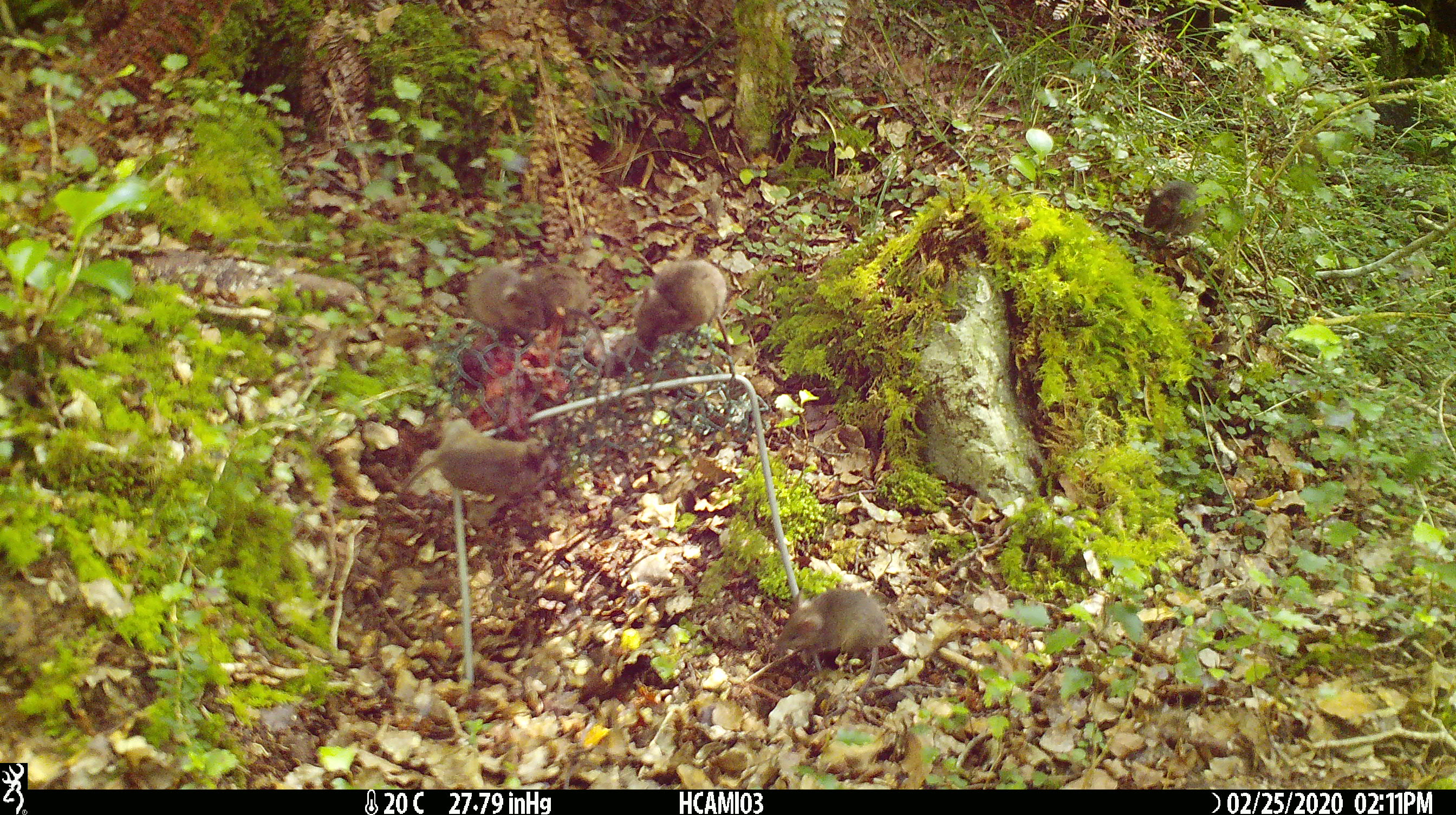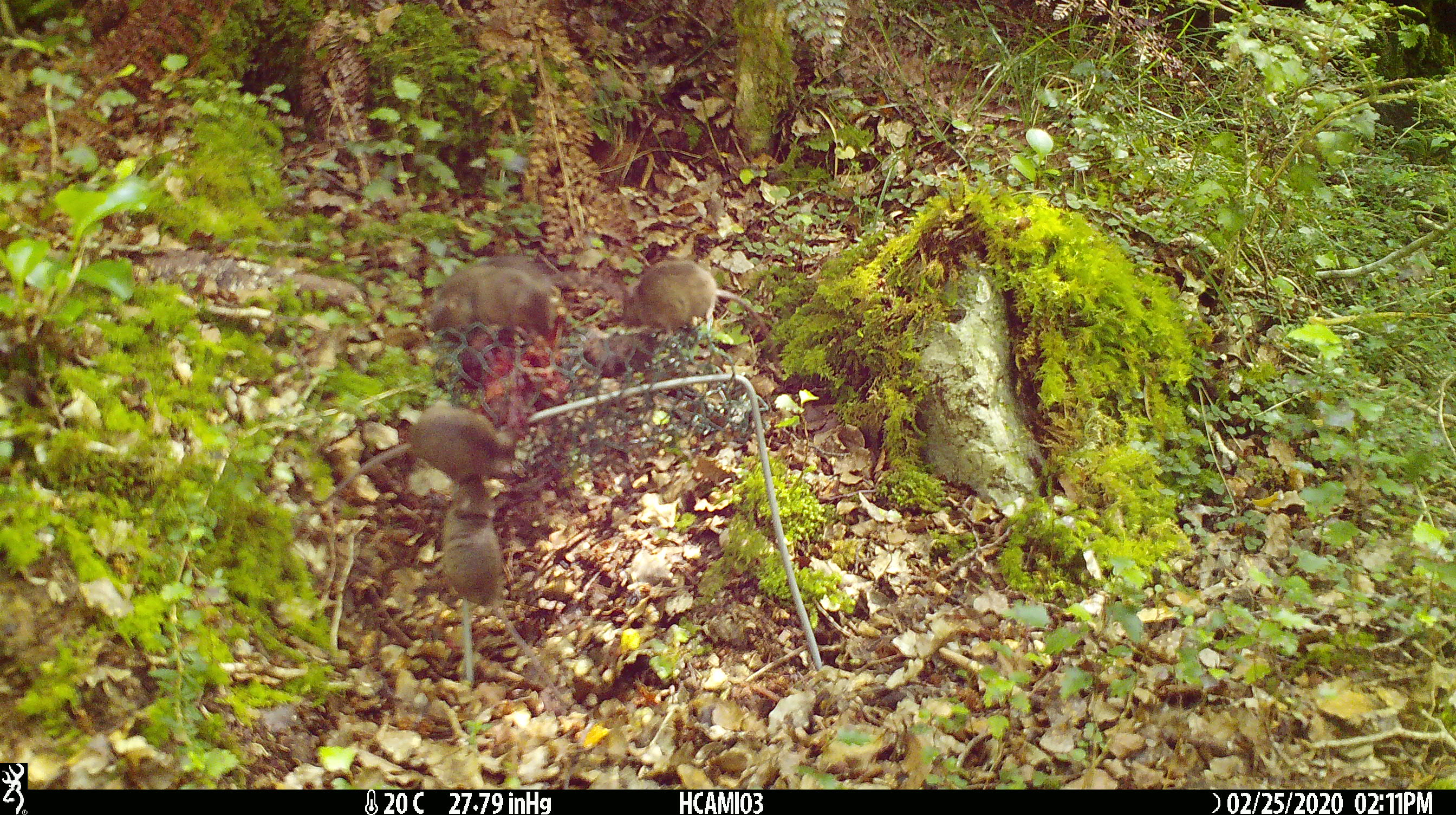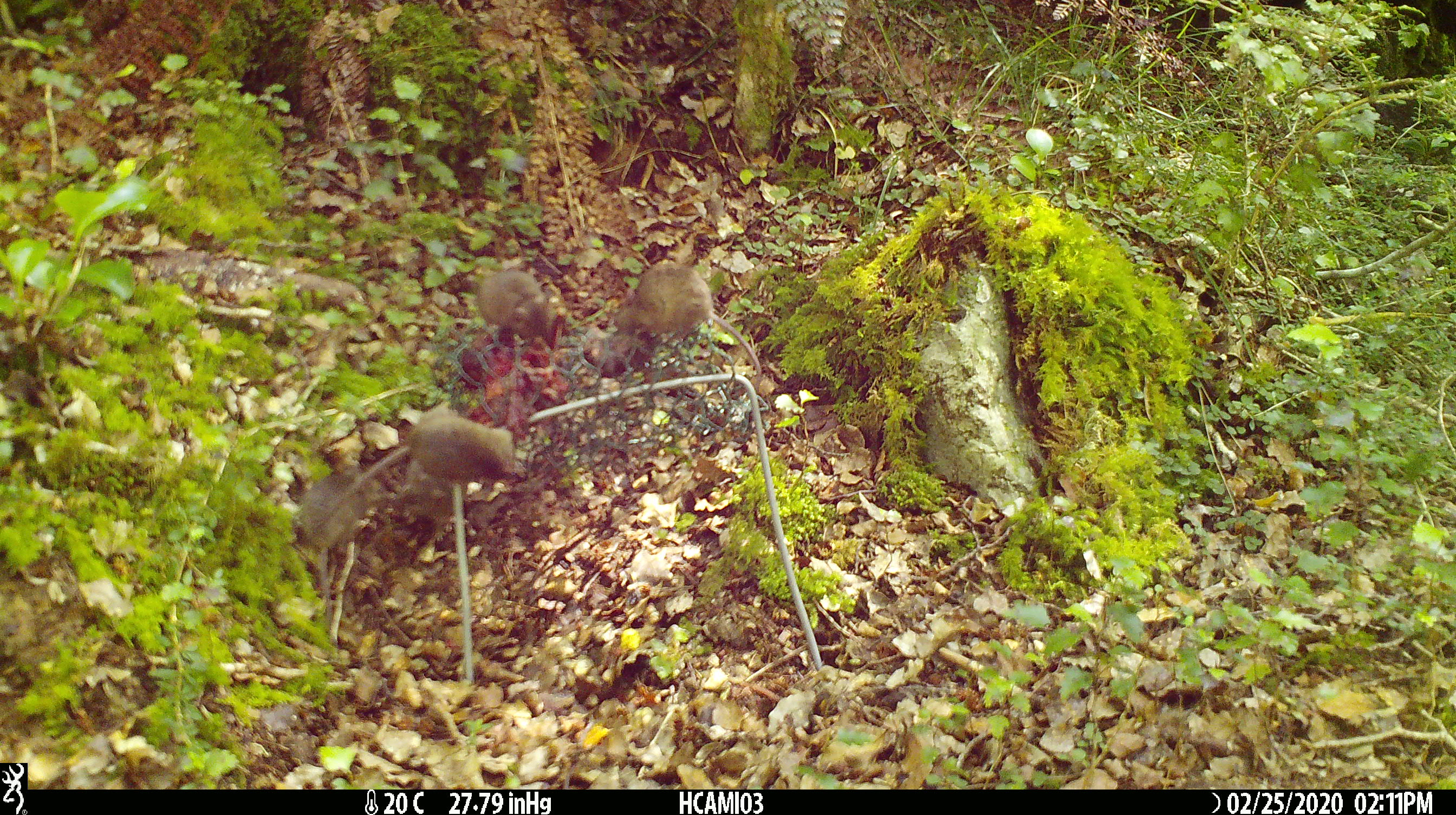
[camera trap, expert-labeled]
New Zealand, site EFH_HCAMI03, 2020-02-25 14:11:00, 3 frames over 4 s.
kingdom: Animalia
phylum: Chordata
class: Mammalia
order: Rodentia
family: Muridae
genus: Mus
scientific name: Mus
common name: mouse